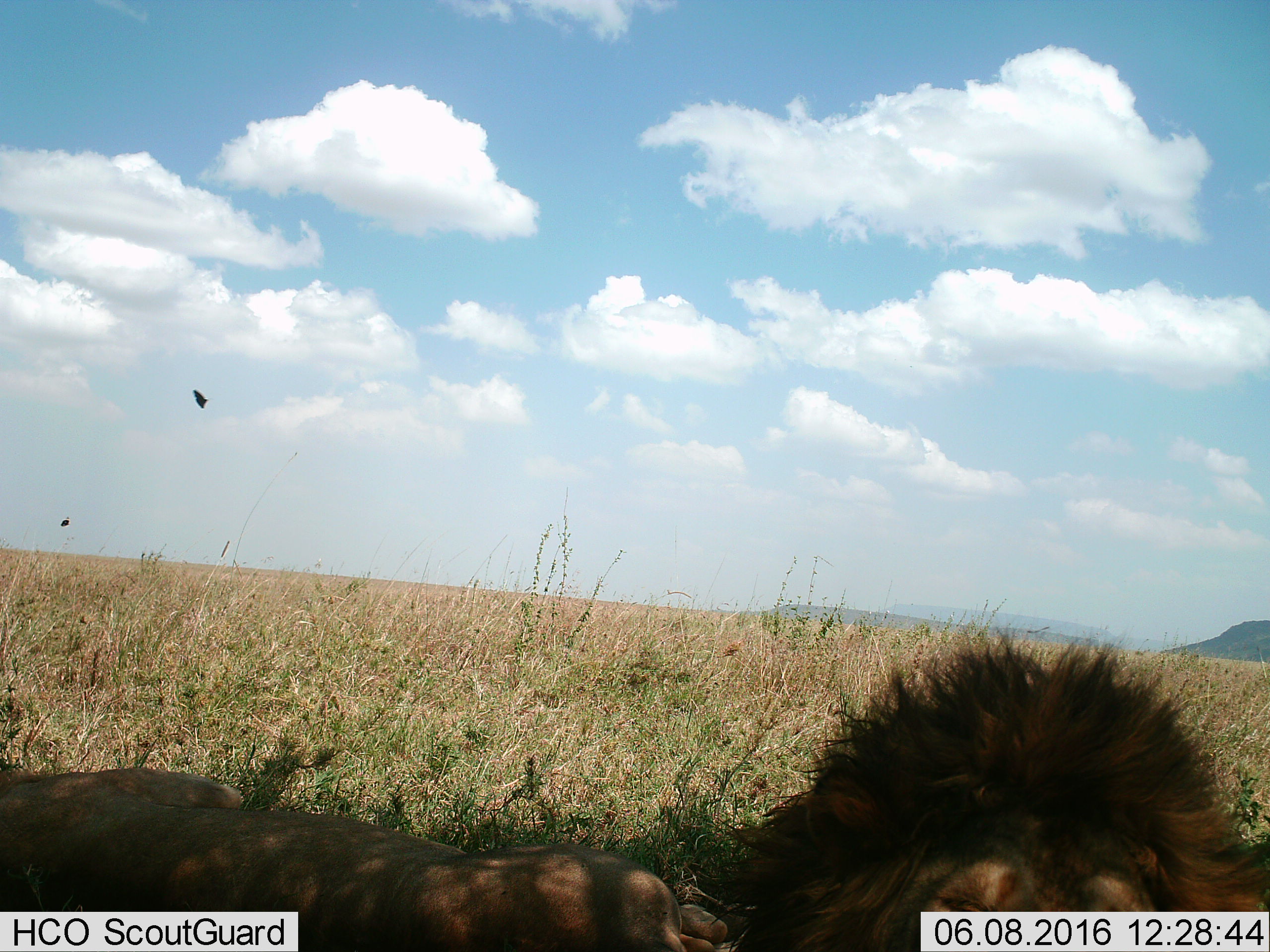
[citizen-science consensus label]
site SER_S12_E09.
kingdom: Animalia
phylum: Chordata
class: Mammalia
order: Carnivora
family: Felidae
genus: Panthera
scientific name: Panthera leo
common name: lion male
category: lionmale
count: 1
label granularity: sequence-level